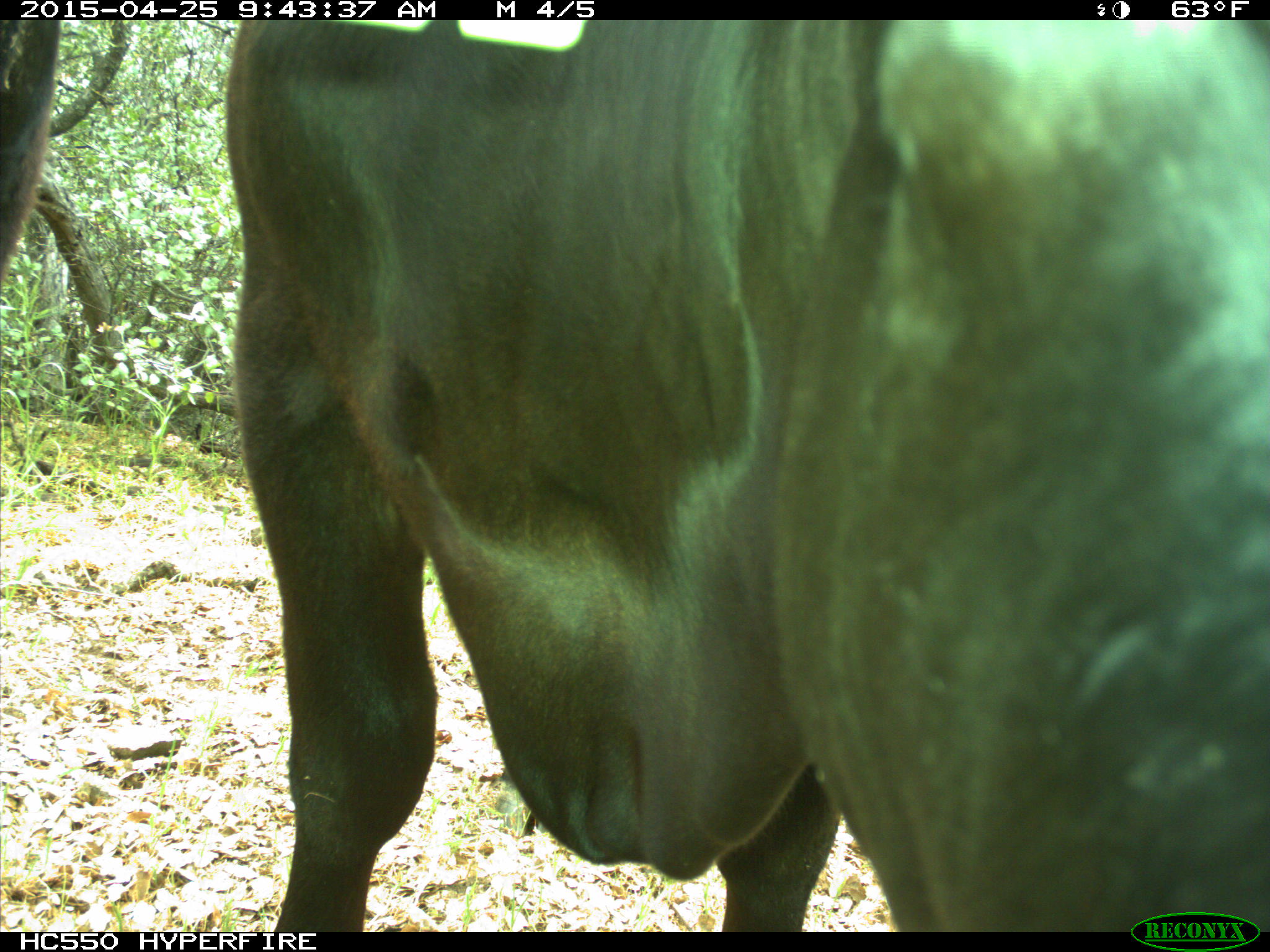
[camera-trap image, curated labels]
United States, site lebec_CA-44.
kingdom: Animalia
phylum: Chordata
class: Mammalia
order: Artiodactyla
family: Suidae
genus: Sus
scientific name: Sus scrofa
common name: wild boar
Sus scrofa (wild boar).